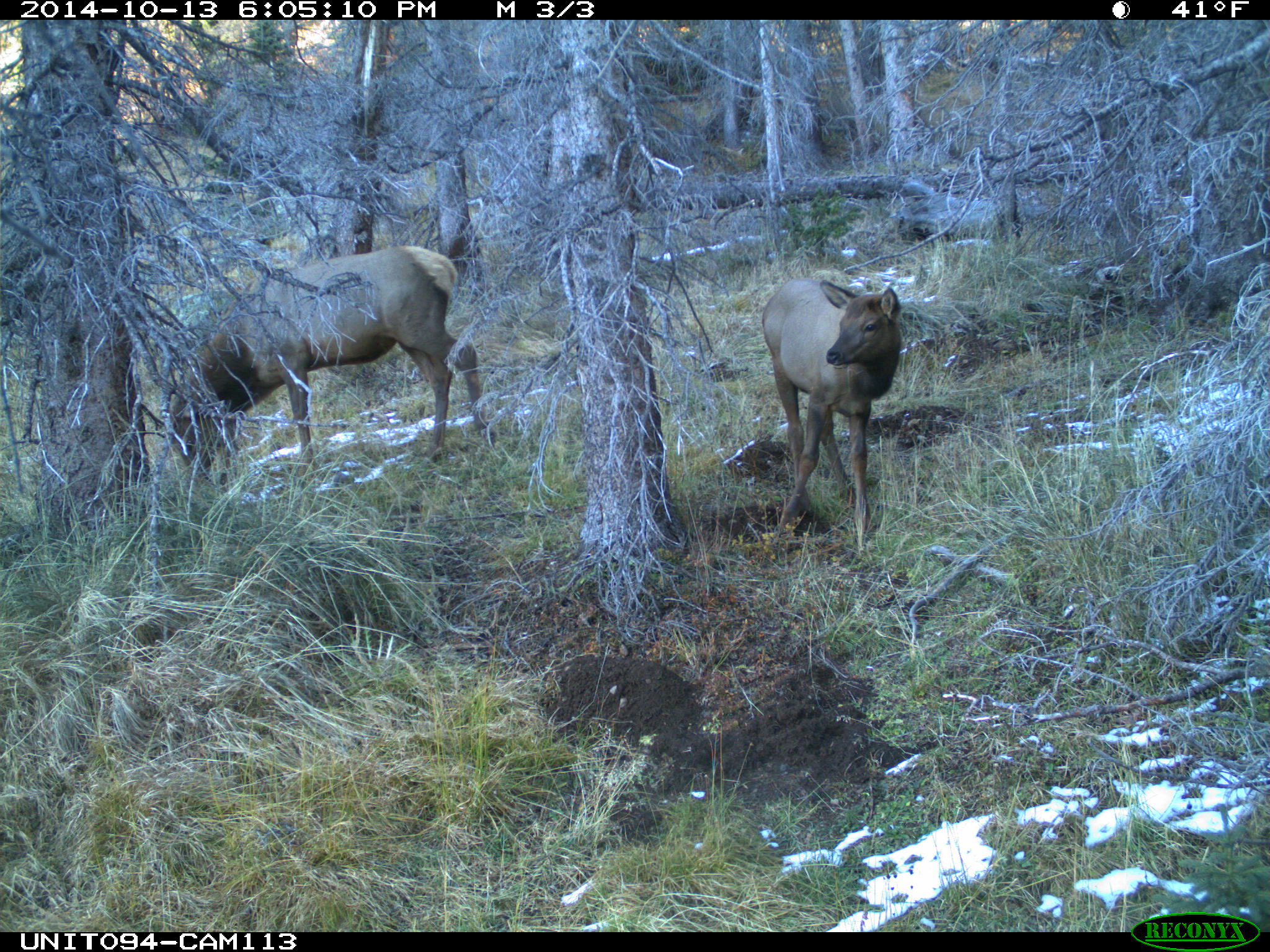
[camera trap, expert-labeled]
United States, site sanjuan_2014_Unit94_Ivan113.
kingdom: Animalia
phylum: Chordata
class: Mammalia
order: Artiodactyla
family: Cervidae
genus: Cervus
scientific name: Cervus elaphus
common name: red deer